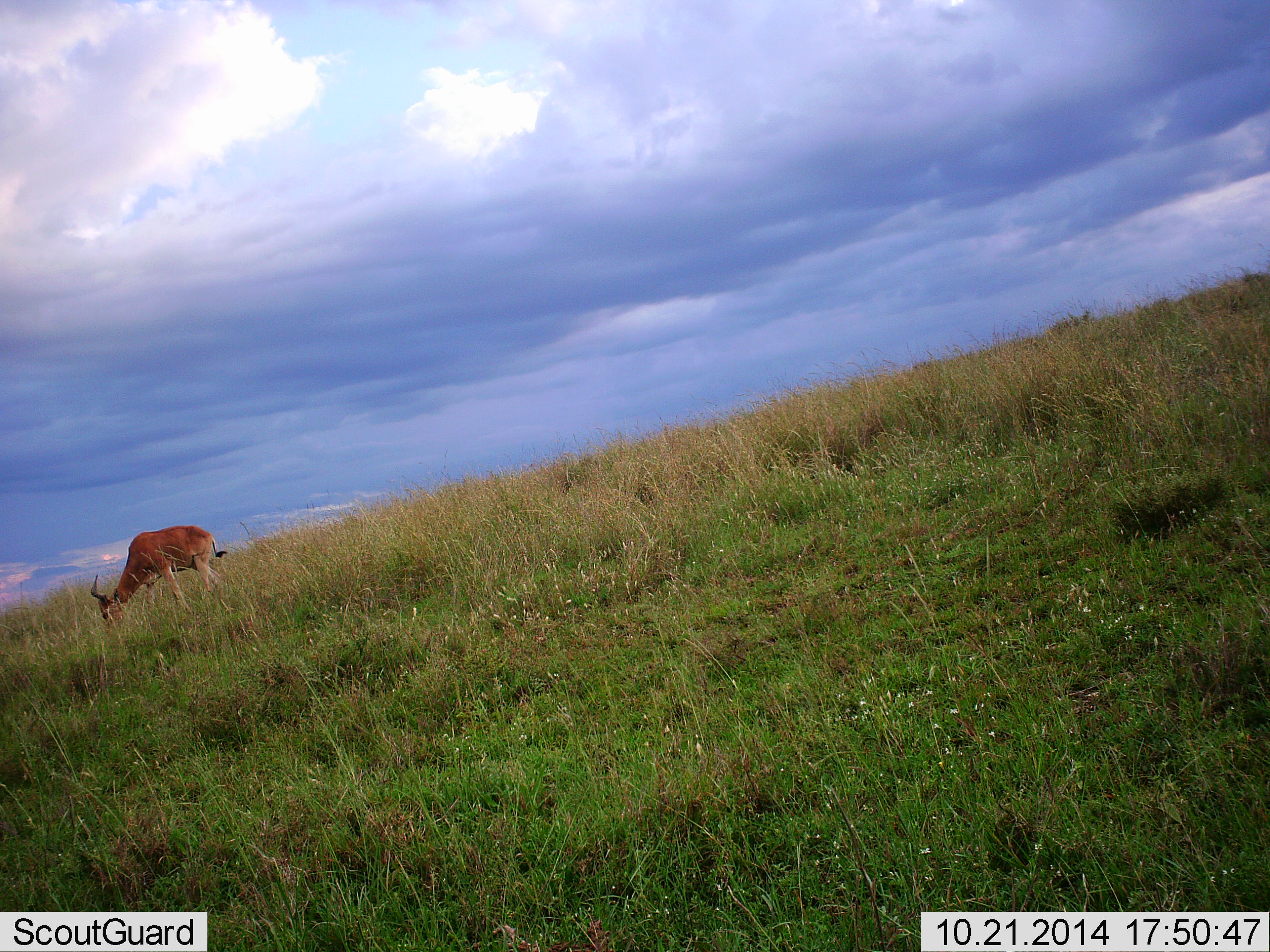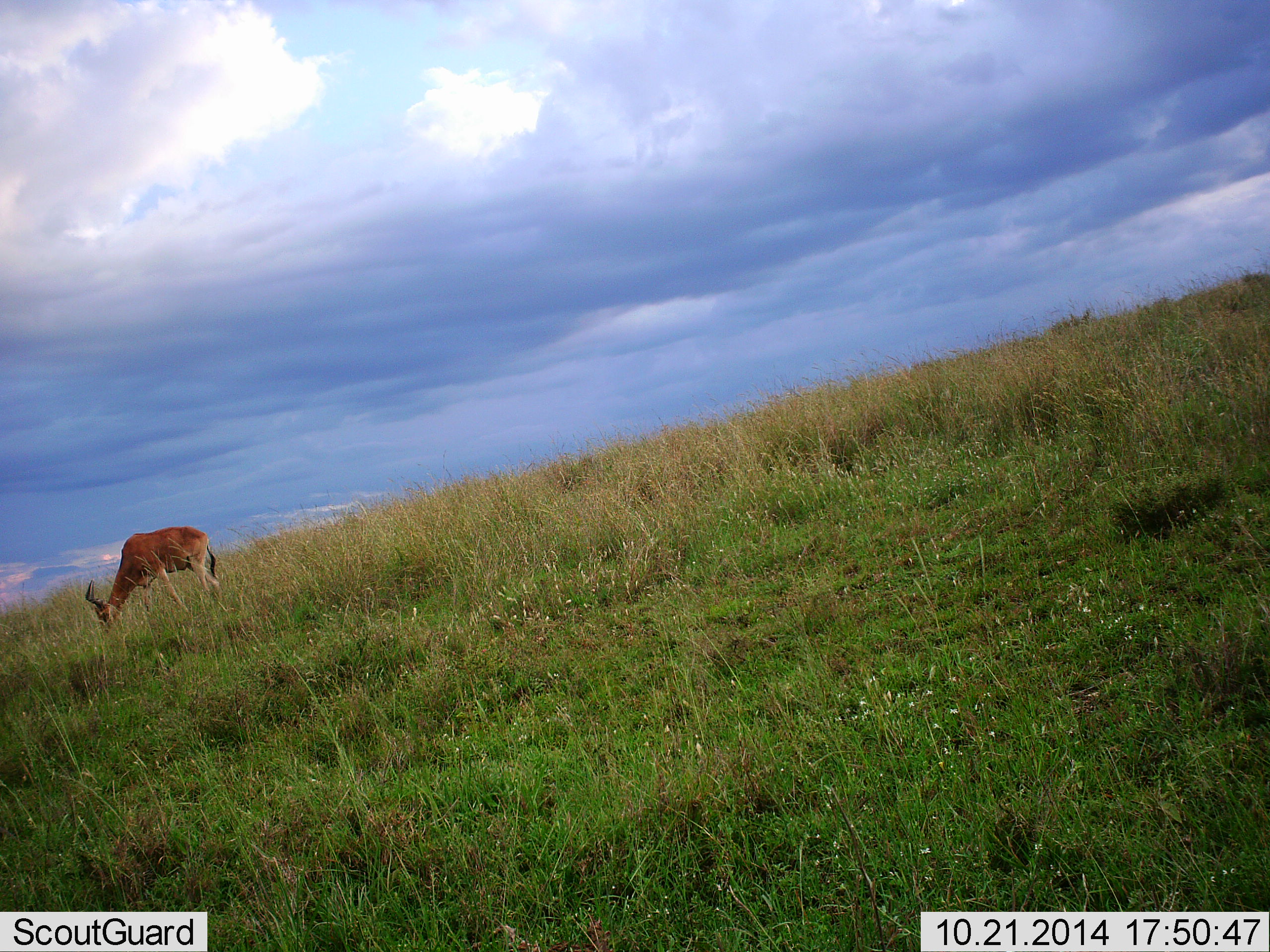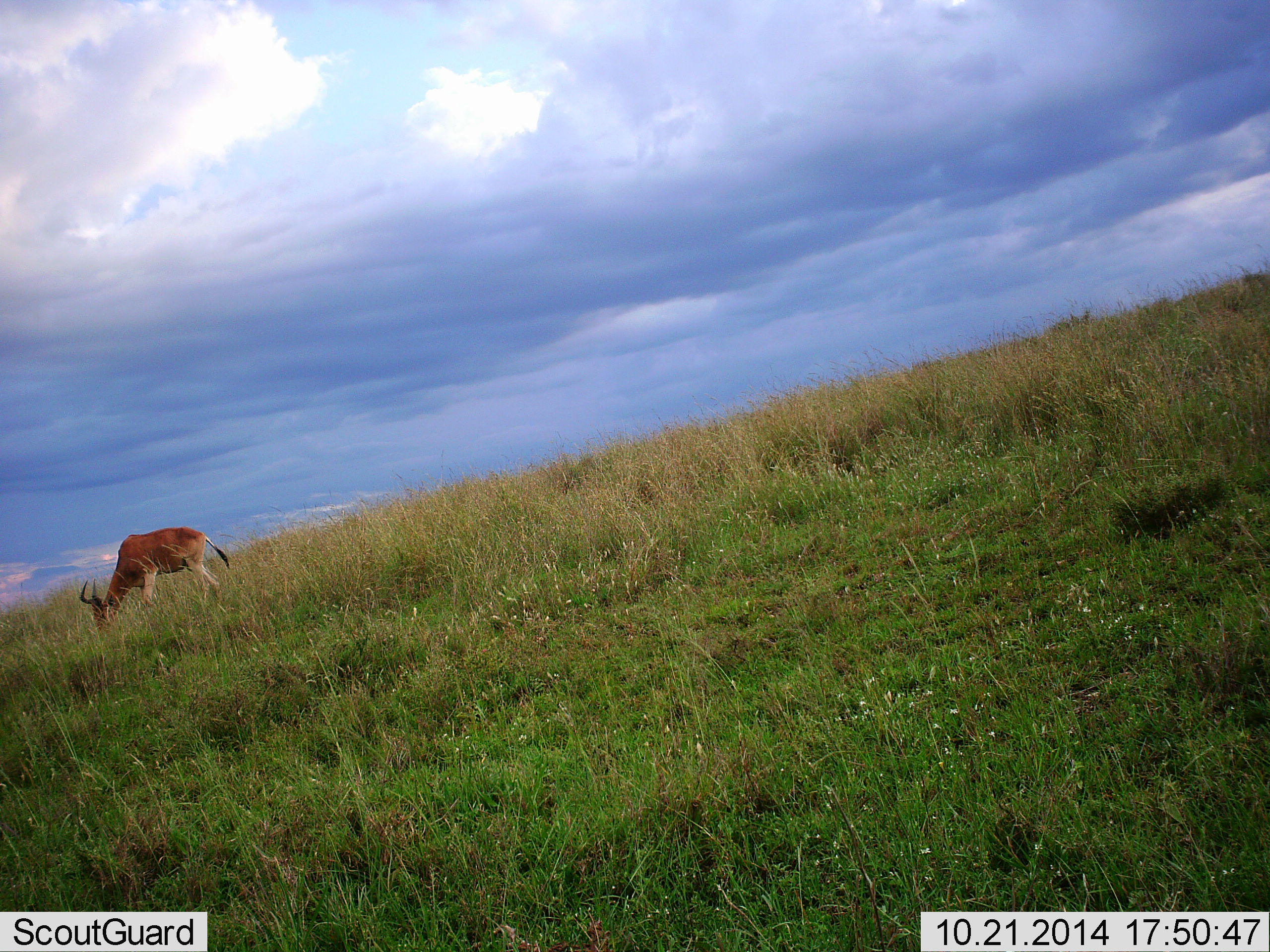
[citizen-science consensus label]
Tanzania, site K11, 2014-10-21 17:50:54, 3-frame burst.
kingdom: Animalia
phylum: Chordata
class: Mammalia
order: Artiodactyla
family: Bovidae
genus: Alcelaphus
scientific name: Alcelaphus buselaphus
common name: hartebeest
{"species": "hartebeest (Alcelaphus buselaphus)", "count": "1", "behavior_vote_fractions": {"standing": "0%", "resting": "0%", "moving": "0%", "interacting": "0%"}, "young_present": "0%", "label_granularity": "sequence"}